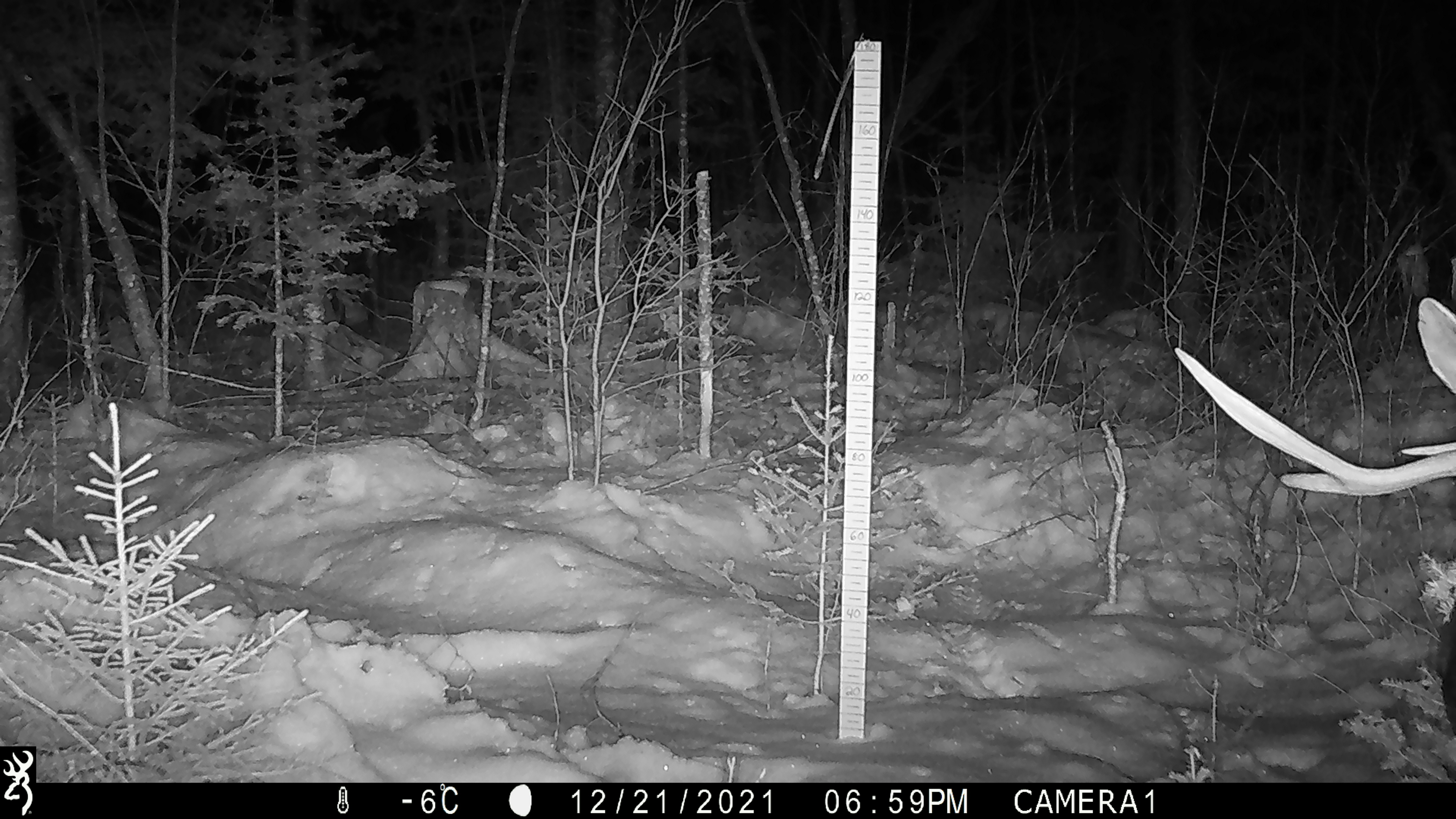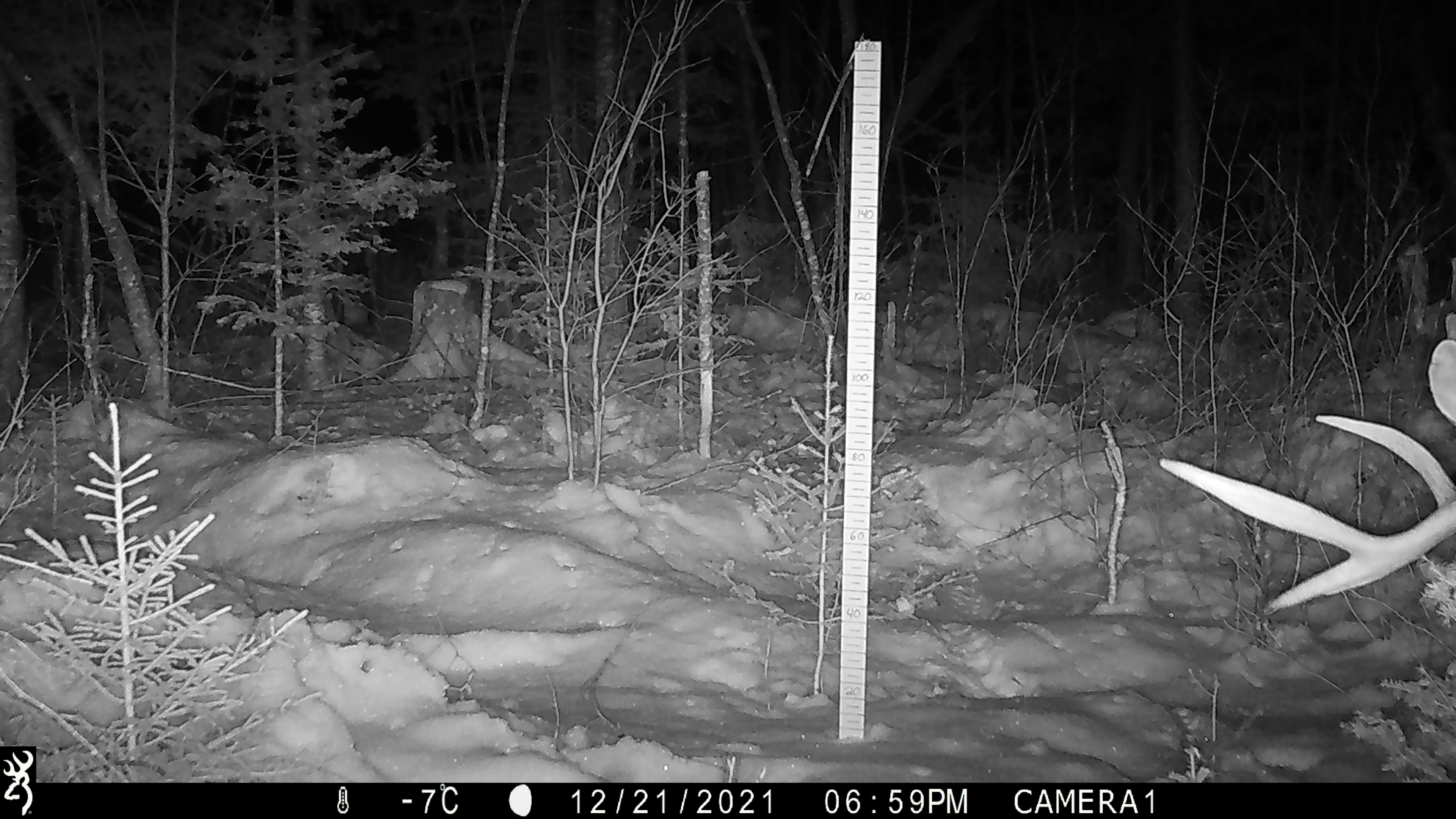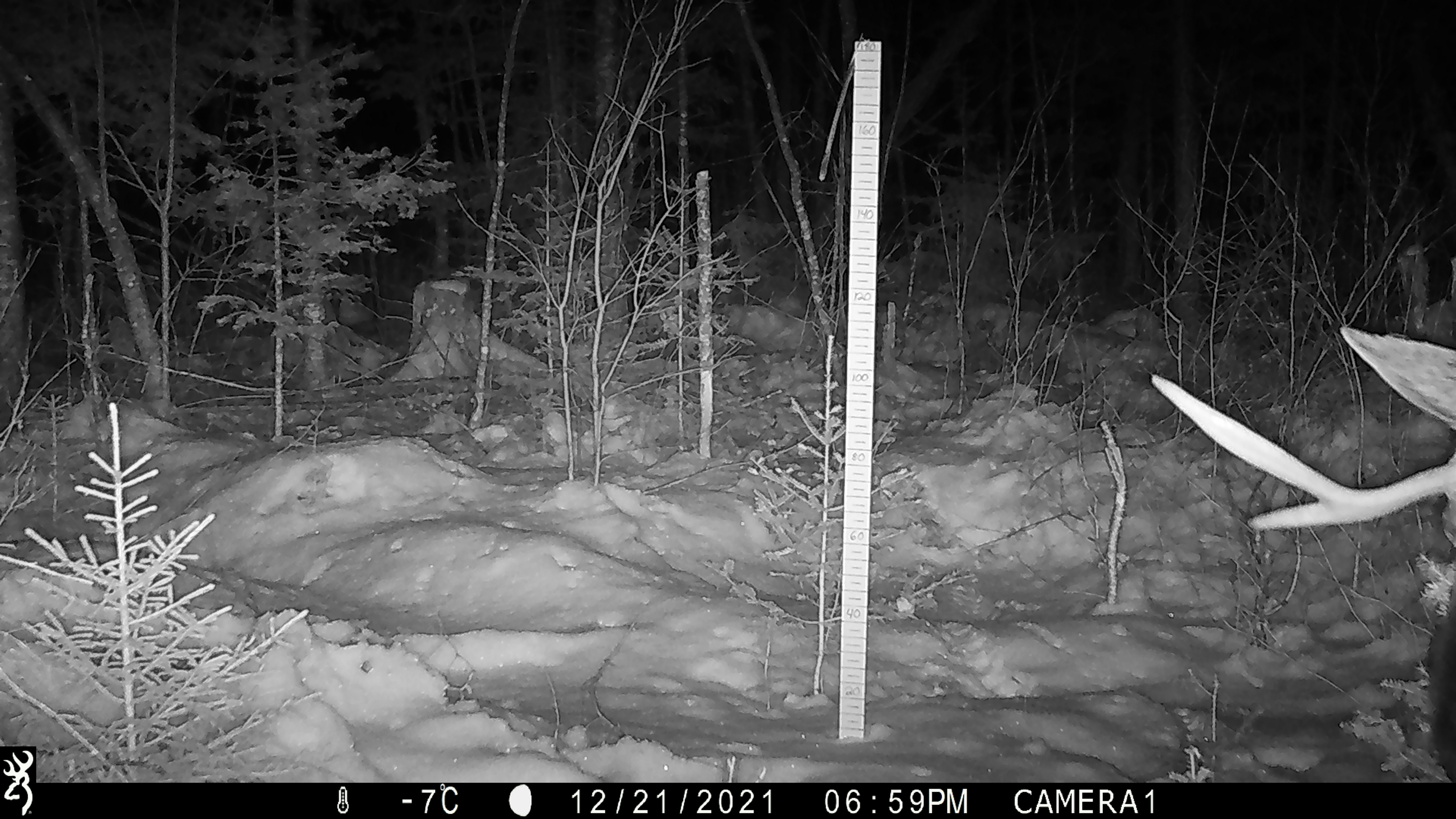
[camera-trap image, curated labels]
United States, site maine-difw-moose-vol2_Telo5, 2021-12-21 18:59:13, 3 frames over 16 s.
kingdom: Animalia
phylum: Chordata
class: Mammalia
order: Artiodactyla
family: Cervidae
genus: Alces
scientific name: Alces alces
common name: moose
Moose (Alces alces).